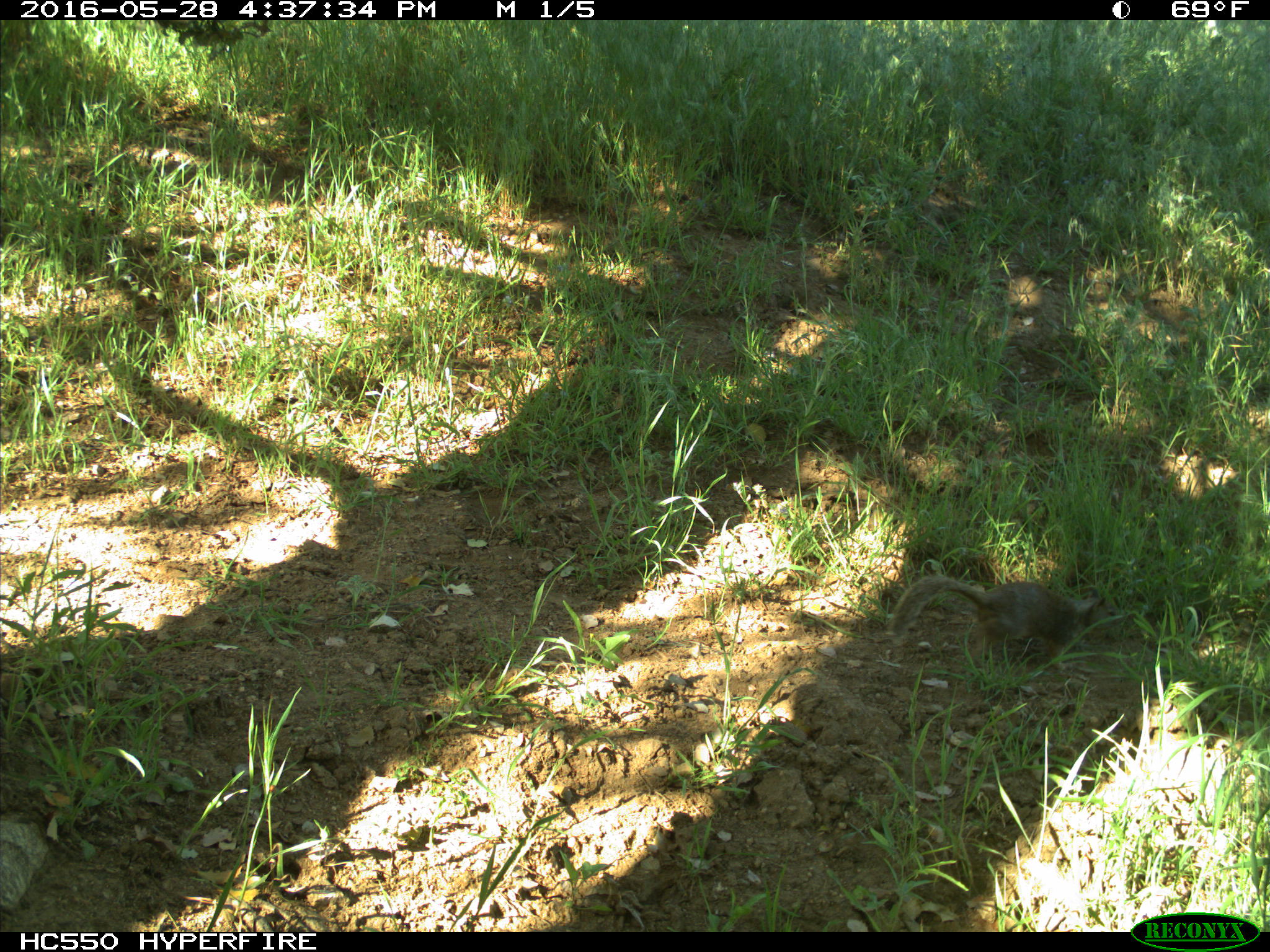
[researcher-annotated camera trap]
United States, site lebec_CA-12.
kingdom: Animalia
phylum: Chordata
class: Mammalia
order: Rodentia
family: Sciuridae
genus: Otospermophilus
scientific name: Otospermophilus beecheyi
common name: california ground squirrel